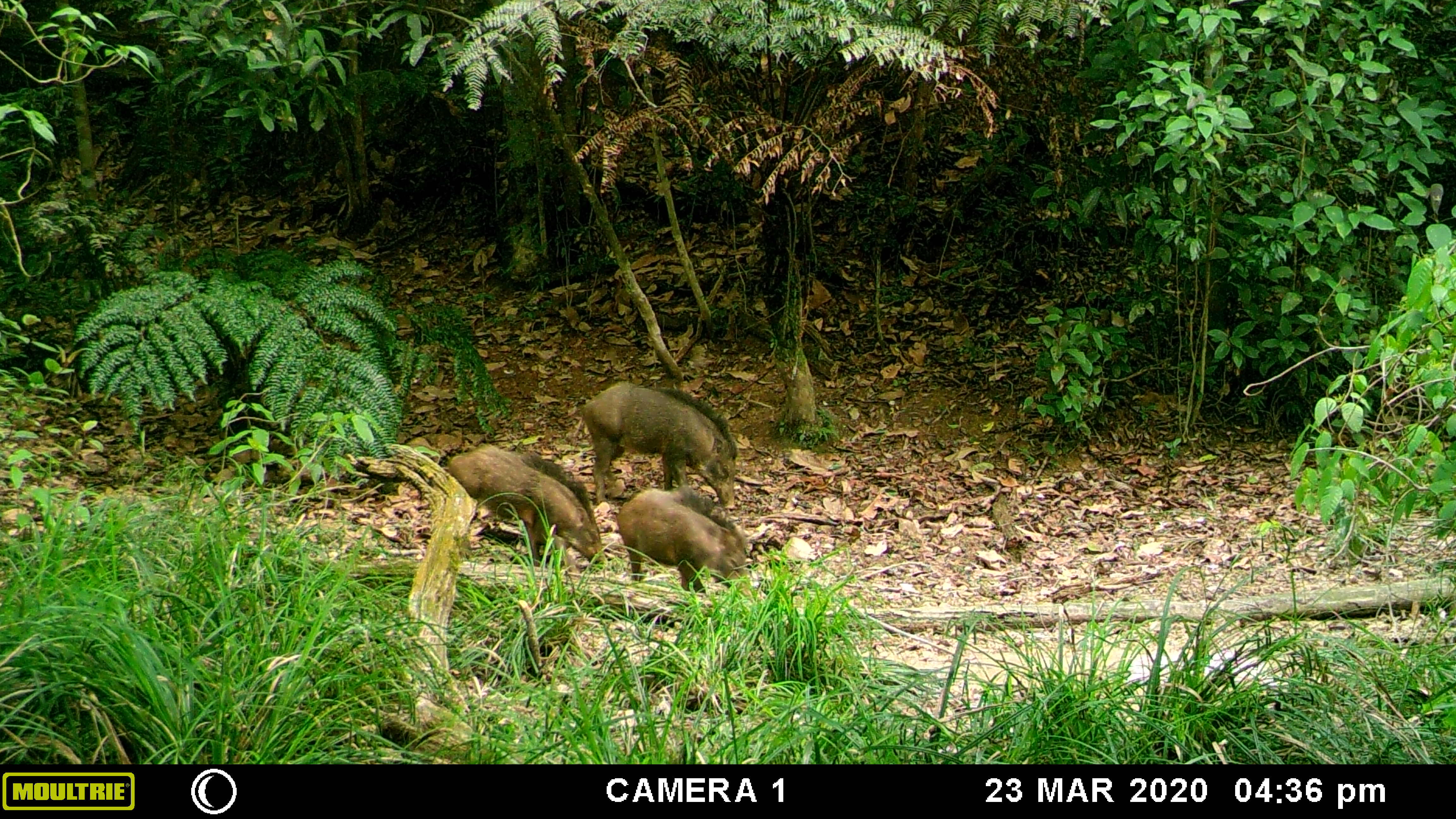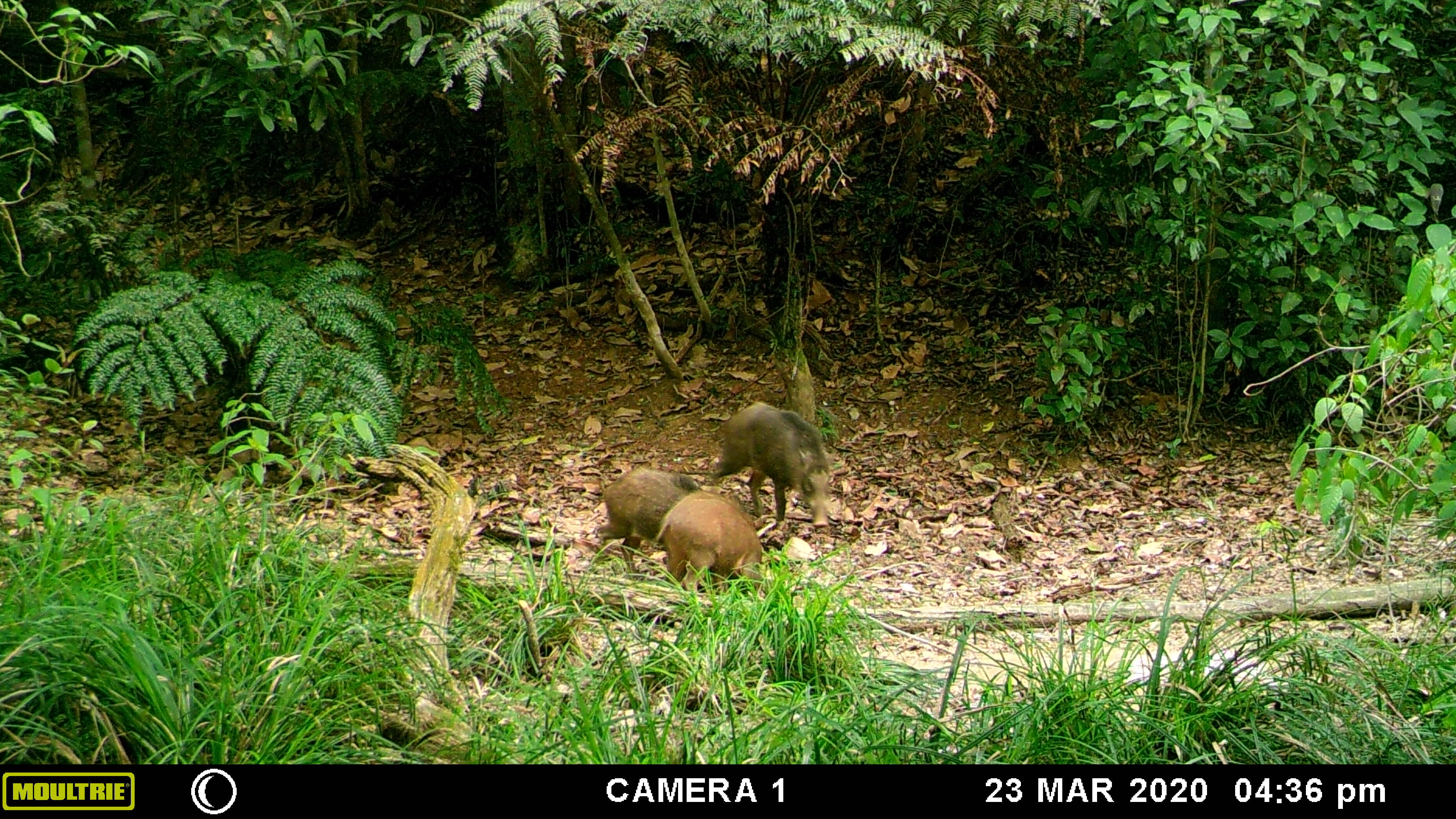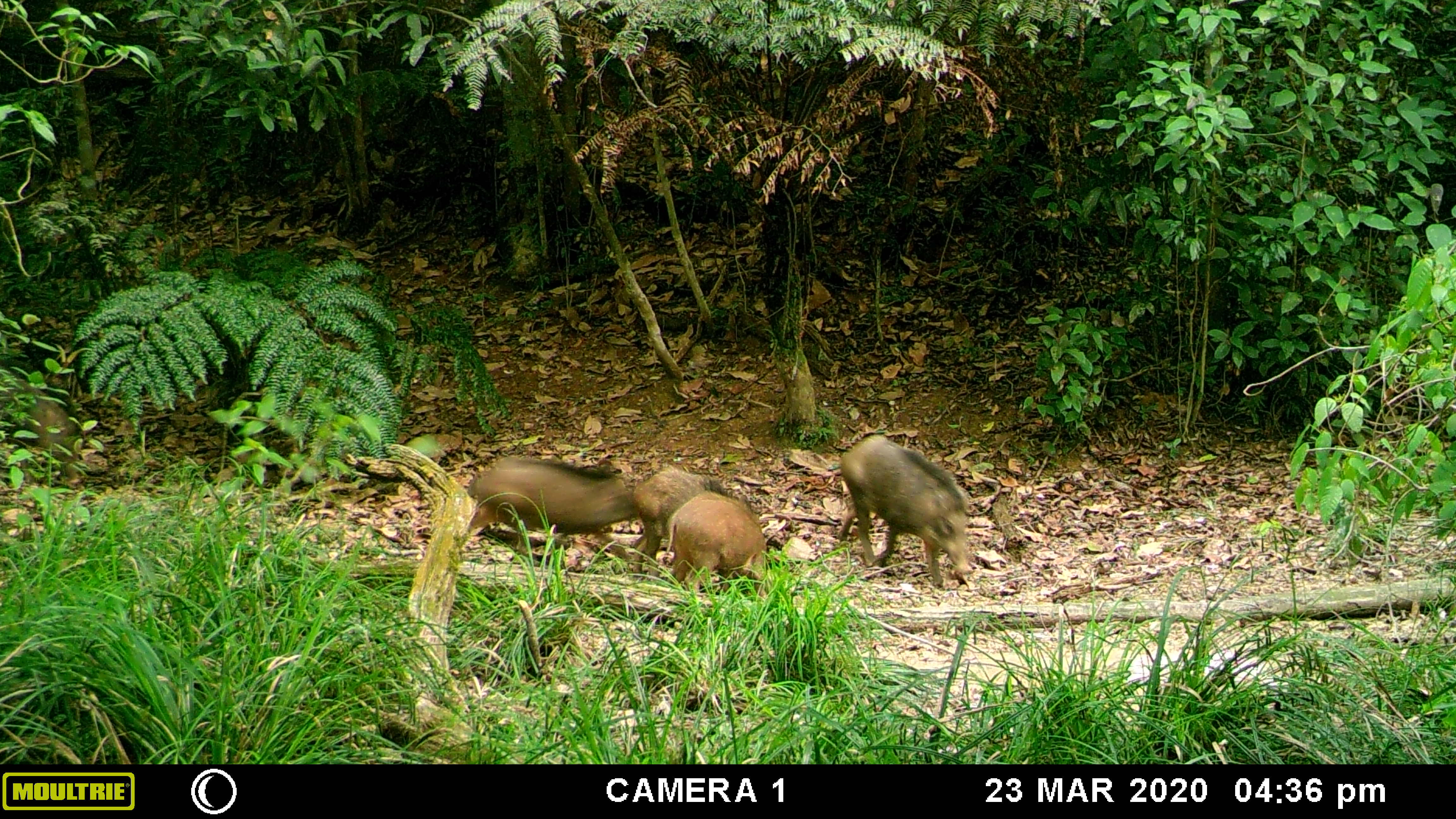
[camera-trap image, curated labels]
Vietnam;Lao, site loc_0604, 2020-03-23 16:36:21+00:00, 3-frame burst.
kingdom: Animalia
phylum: Chordata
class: Mammalia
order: Artiodactyla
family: Suidae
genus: Sus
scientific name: Sus scrofa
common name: eurasian wild pig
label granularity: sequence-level